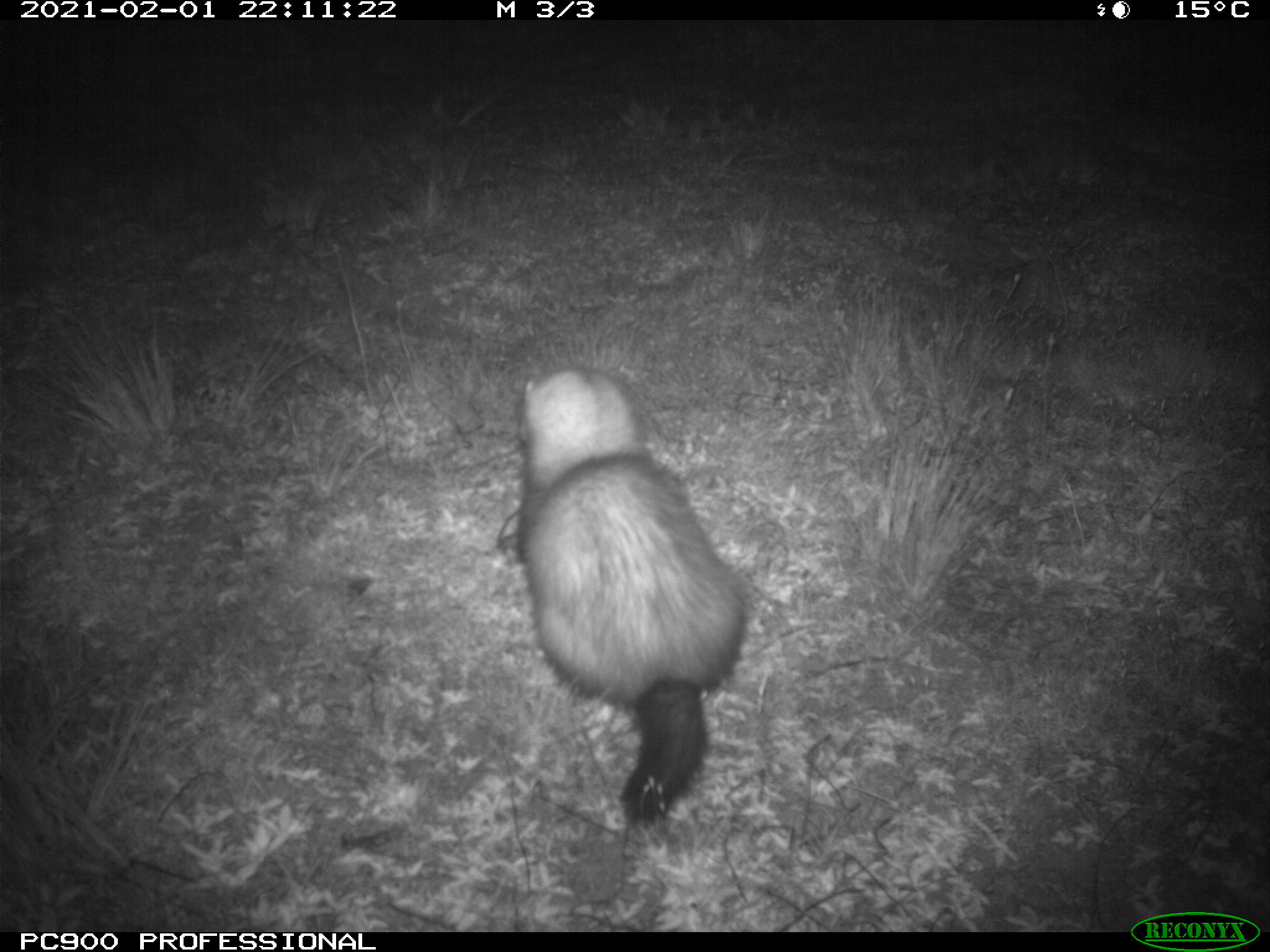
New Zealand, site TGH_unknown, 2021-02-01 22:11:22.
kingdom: Animalia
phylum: Chordata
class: Mammalia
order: Carnivora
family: Mustelidae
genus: Mustela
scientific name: Mustela furo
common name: ferret